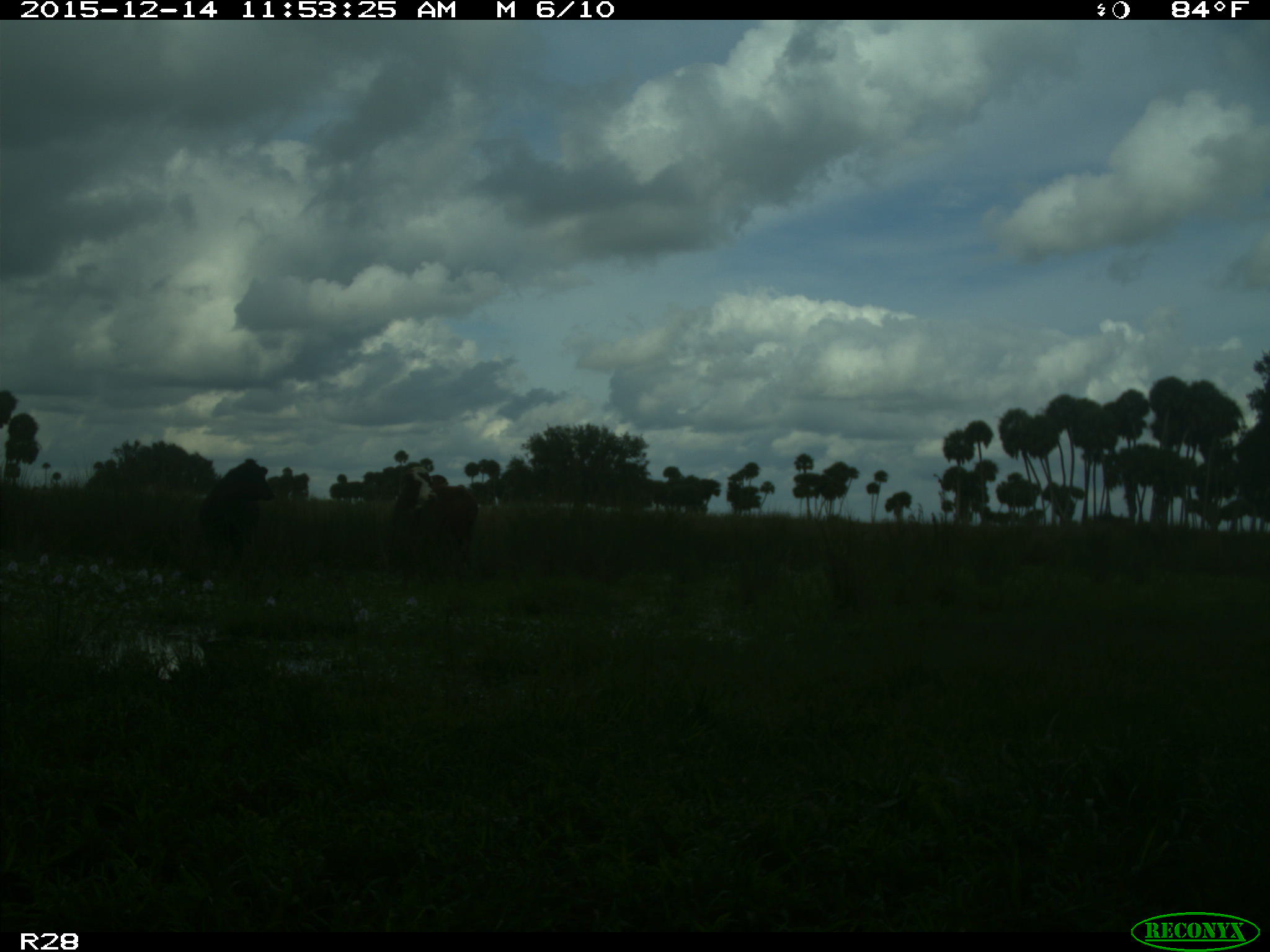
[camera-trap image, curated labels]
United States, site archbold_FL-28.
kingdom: Animalia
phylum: Chordata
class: Mammalia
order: Artiodactyla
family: Bovidae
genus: Bos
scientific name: Bos taurus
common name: domestic cow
Bos taurus (domestic cow).